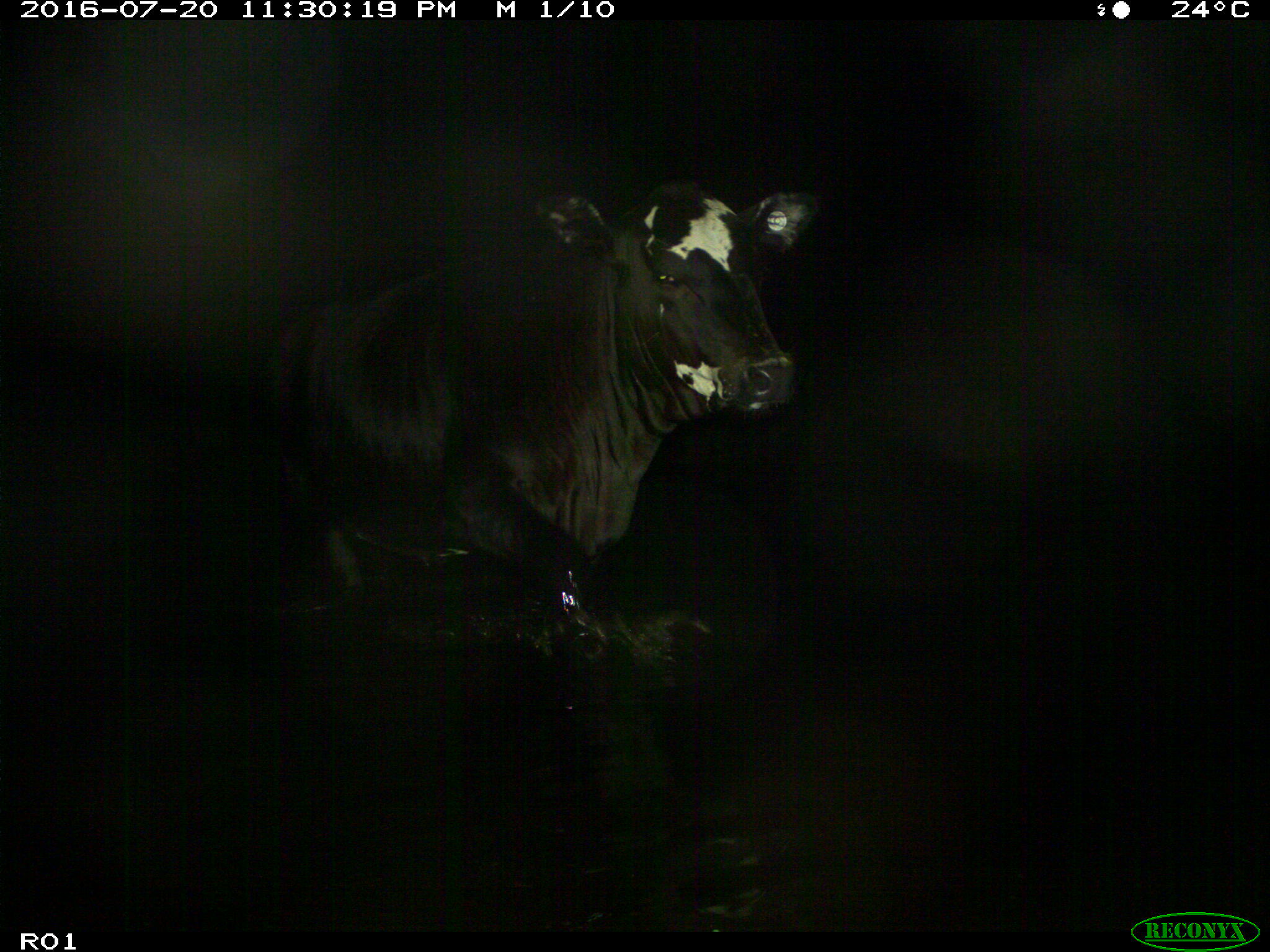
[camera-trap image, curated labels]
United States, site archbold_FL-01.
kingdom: Animalia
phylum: Chordata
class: Mammalia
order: Artiodactyla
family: Bovidae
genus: Bos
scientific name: Bos taurus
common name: domestic cow